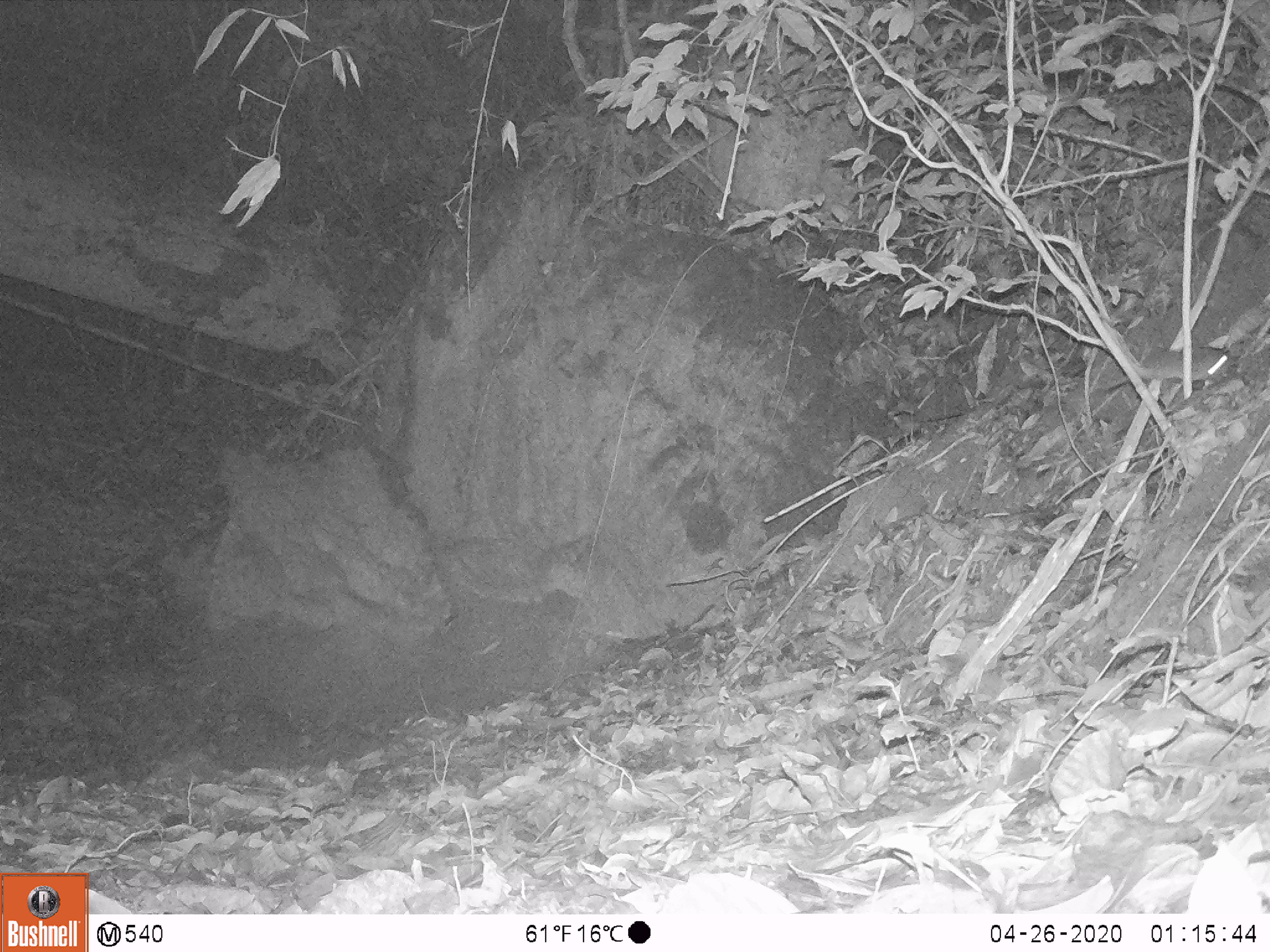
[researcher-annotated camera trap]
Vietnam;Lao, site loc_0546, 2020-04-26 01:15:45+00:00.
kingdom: Animalia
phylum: Chordata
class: Mammalia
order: Rodentia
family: Muridae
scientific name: Muridae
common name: old-world mice and rats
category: unidentified murid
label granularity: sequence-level